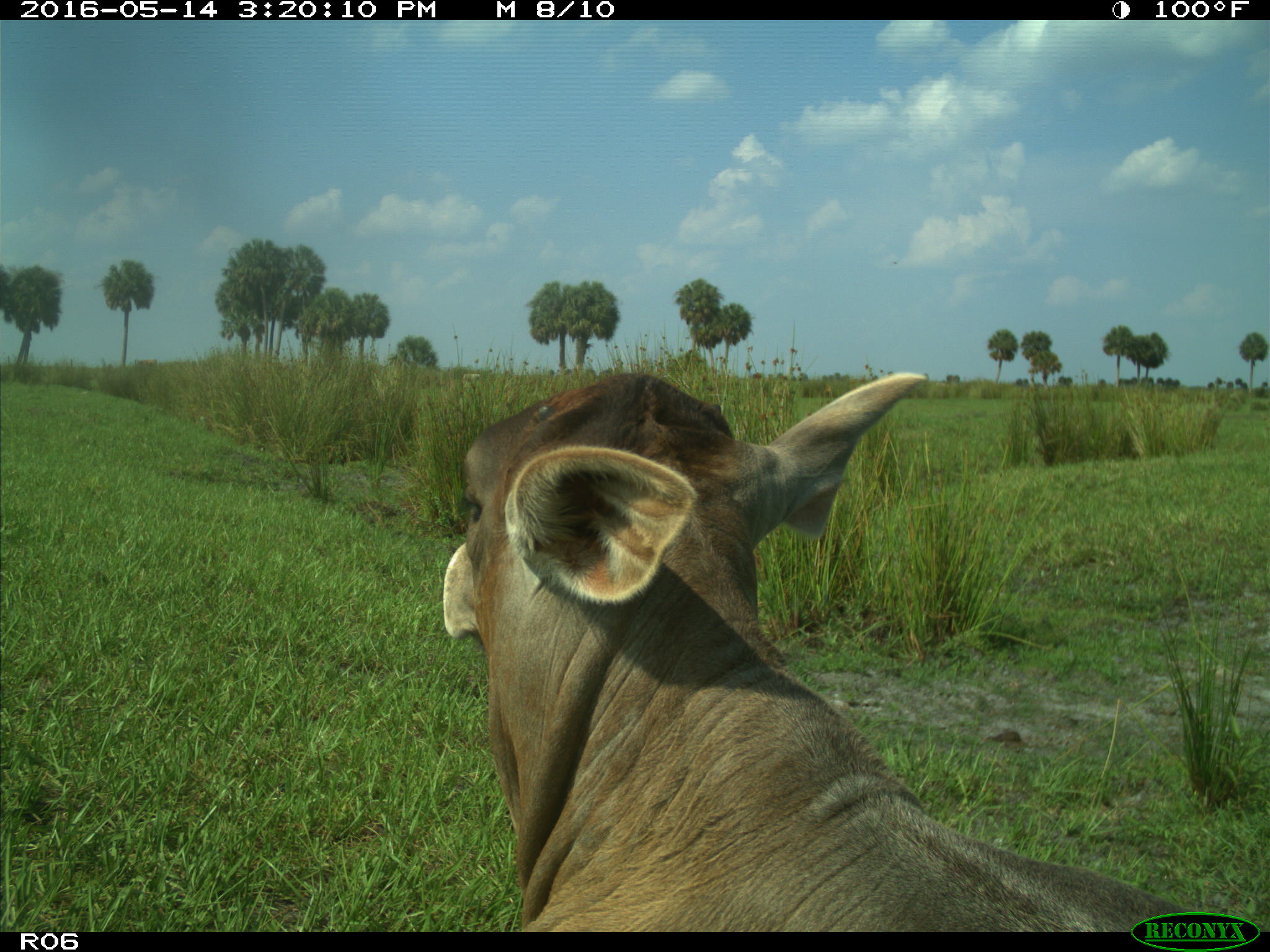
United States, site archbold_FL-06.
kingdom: Animalia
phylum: Chordata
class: Mammalia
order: Artiodactyla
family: Bovidae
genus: Bos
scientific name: Bos taurus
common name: domestic cow